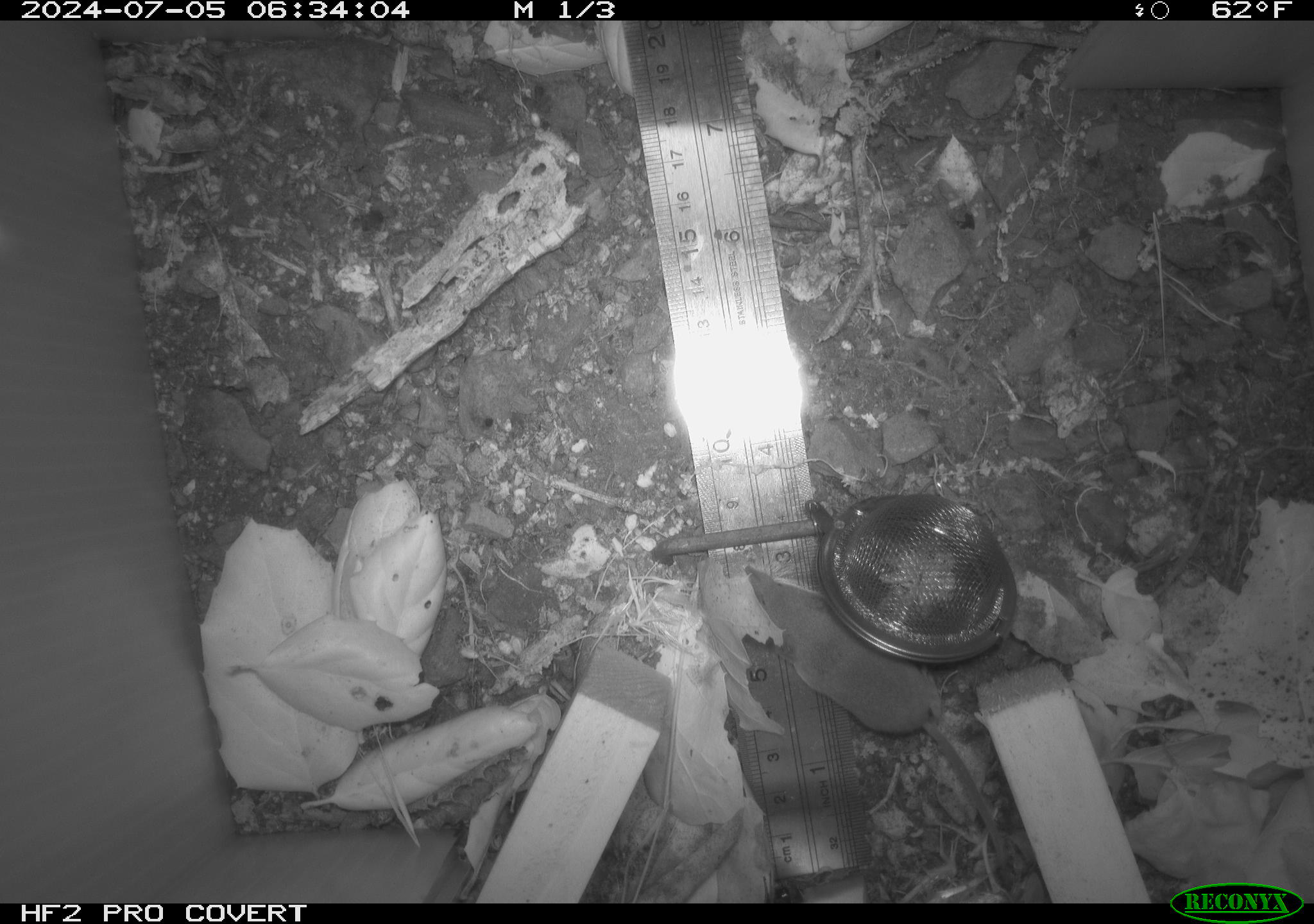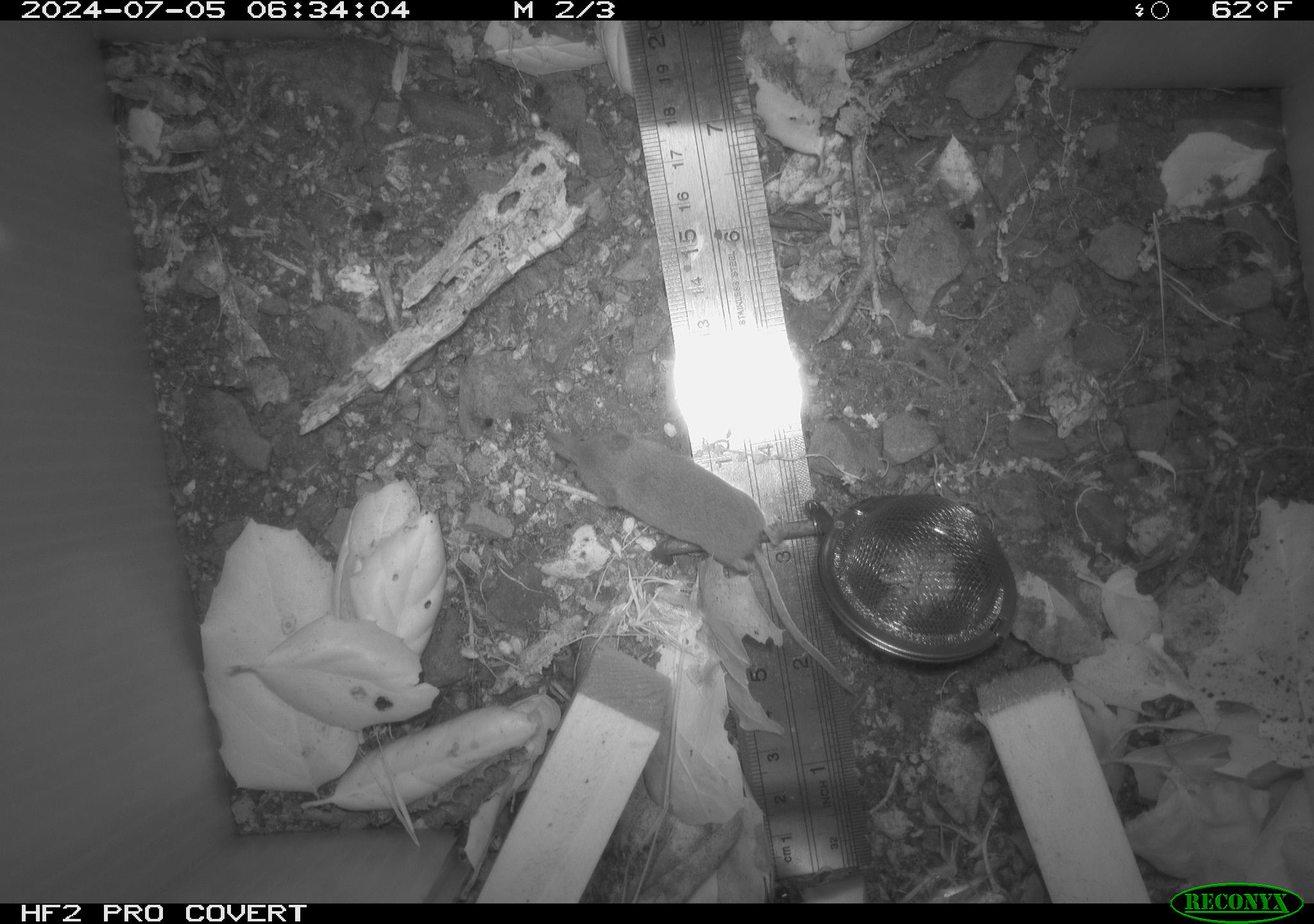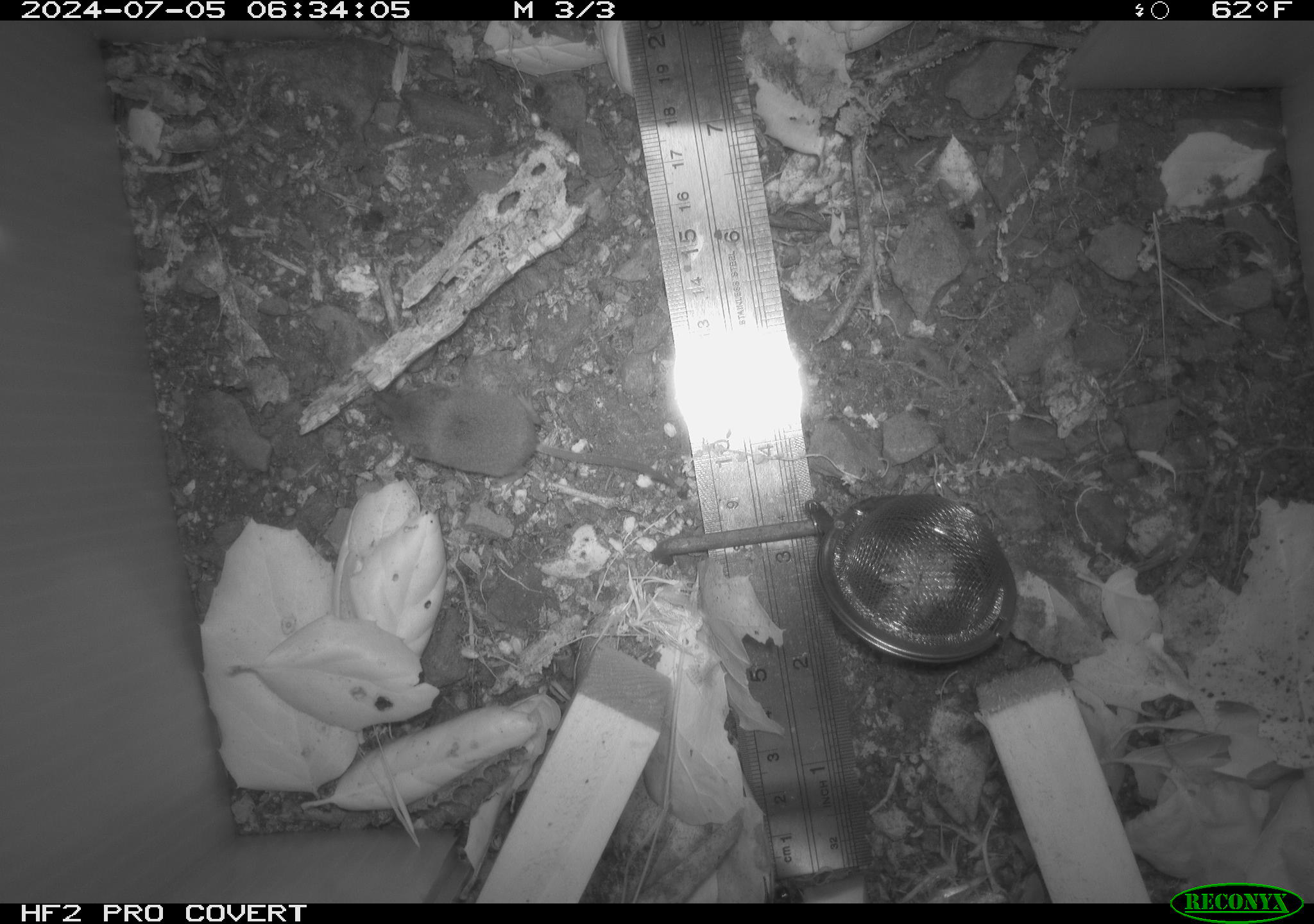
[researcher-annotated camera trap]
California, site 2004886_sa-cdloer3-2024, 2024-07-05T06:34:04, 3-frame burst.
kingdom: Animalia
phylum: Chordata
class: Mammalia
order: Rodentia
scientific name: Rodentia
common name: rodent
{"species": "rodent (Rodentia)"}